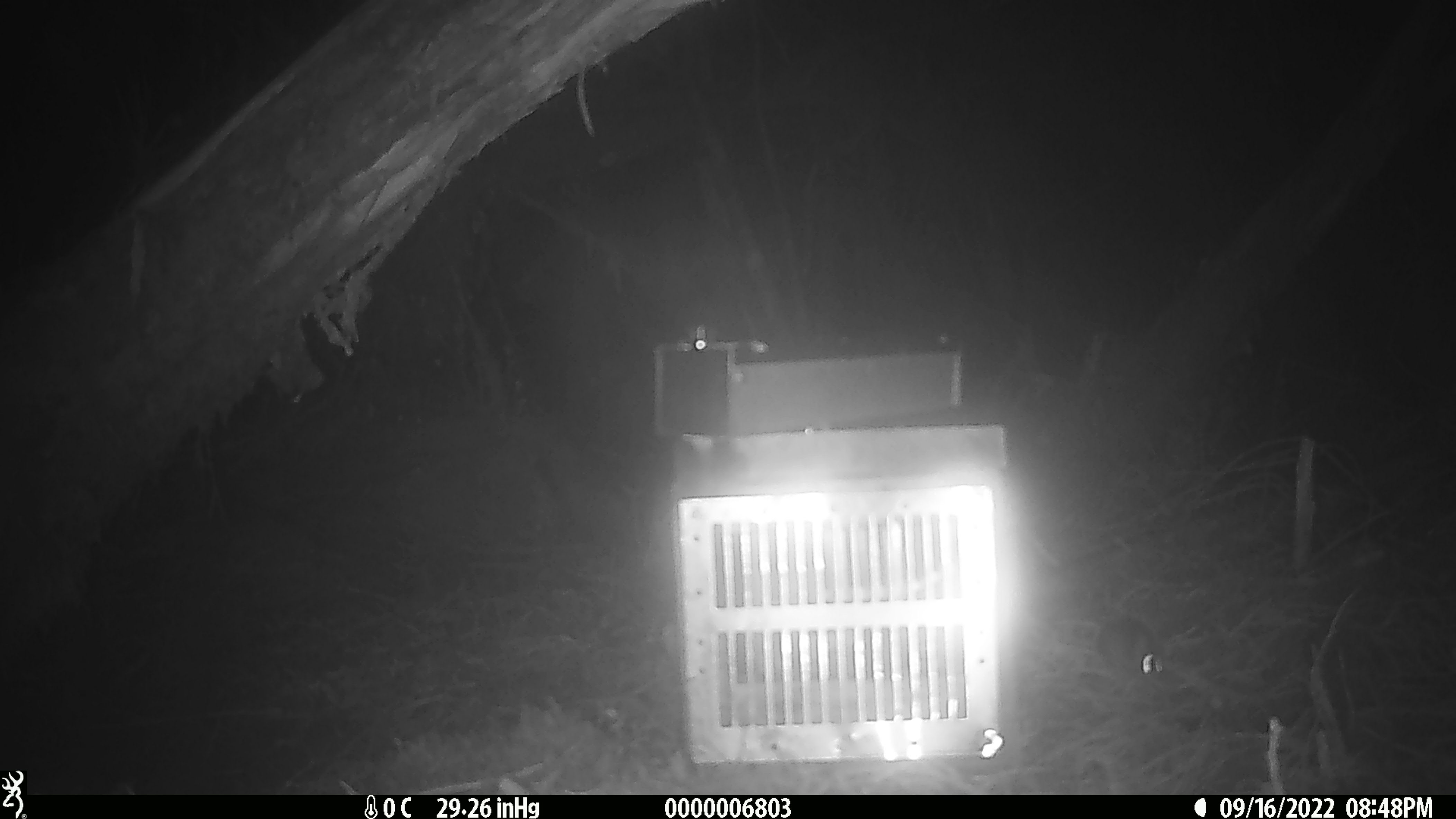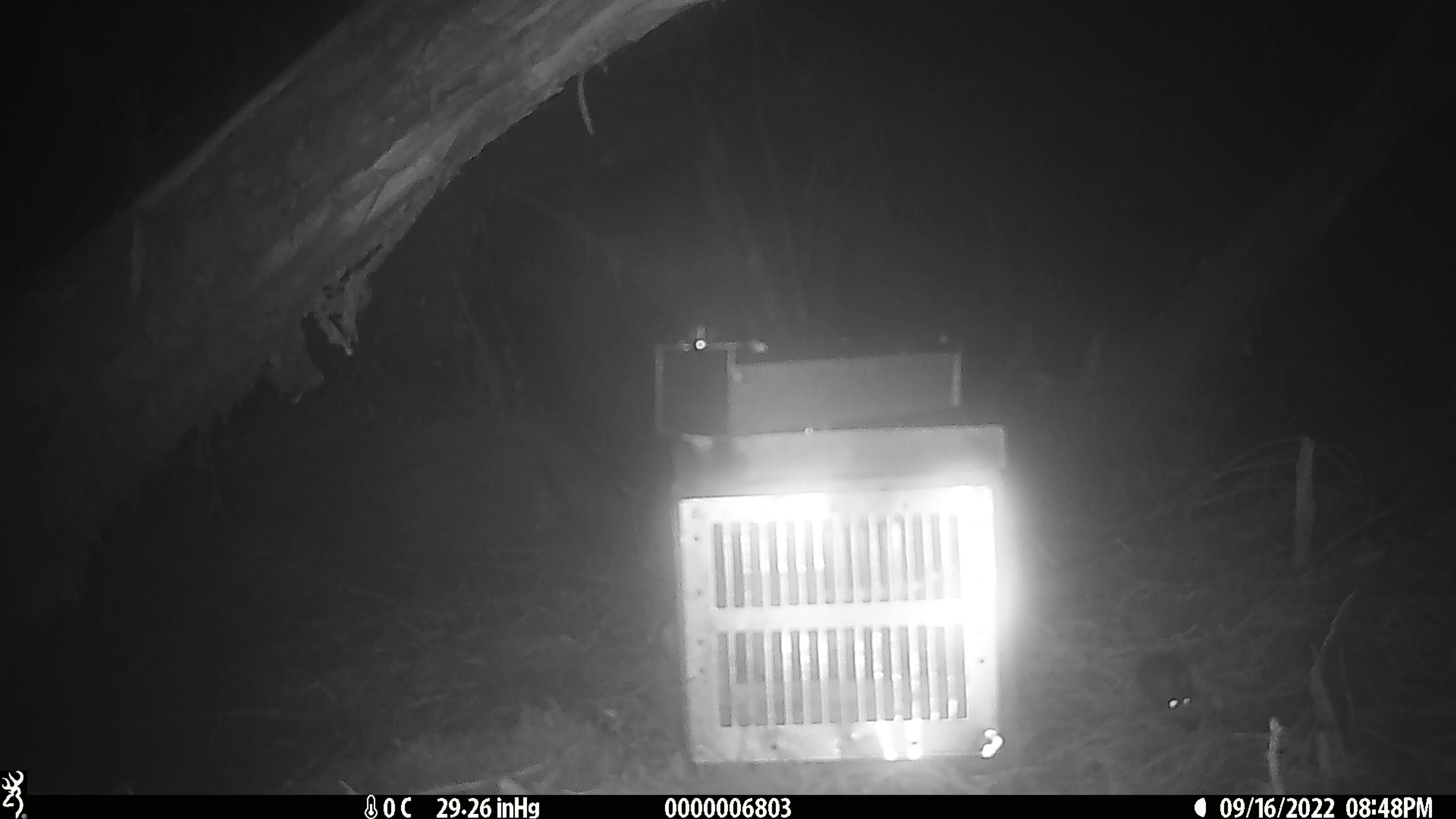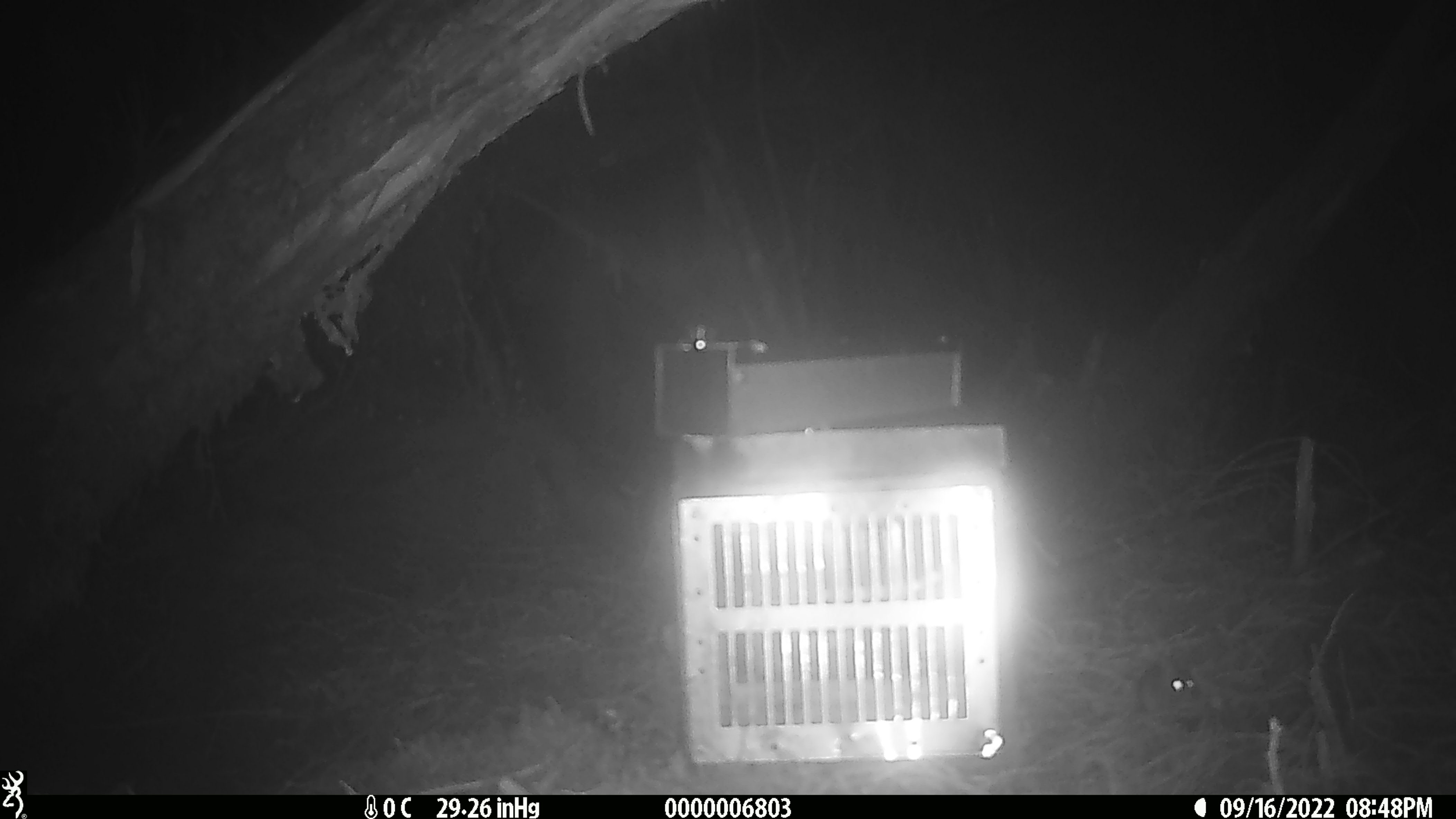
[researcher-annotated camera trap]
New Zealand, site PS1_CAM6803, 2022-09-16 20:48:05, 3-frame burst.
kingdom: Animalia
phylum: Chordata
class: Mammalia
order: Rodentia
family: Muridae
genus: Mus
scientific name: Mus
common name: mouse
Mouse (Mus).